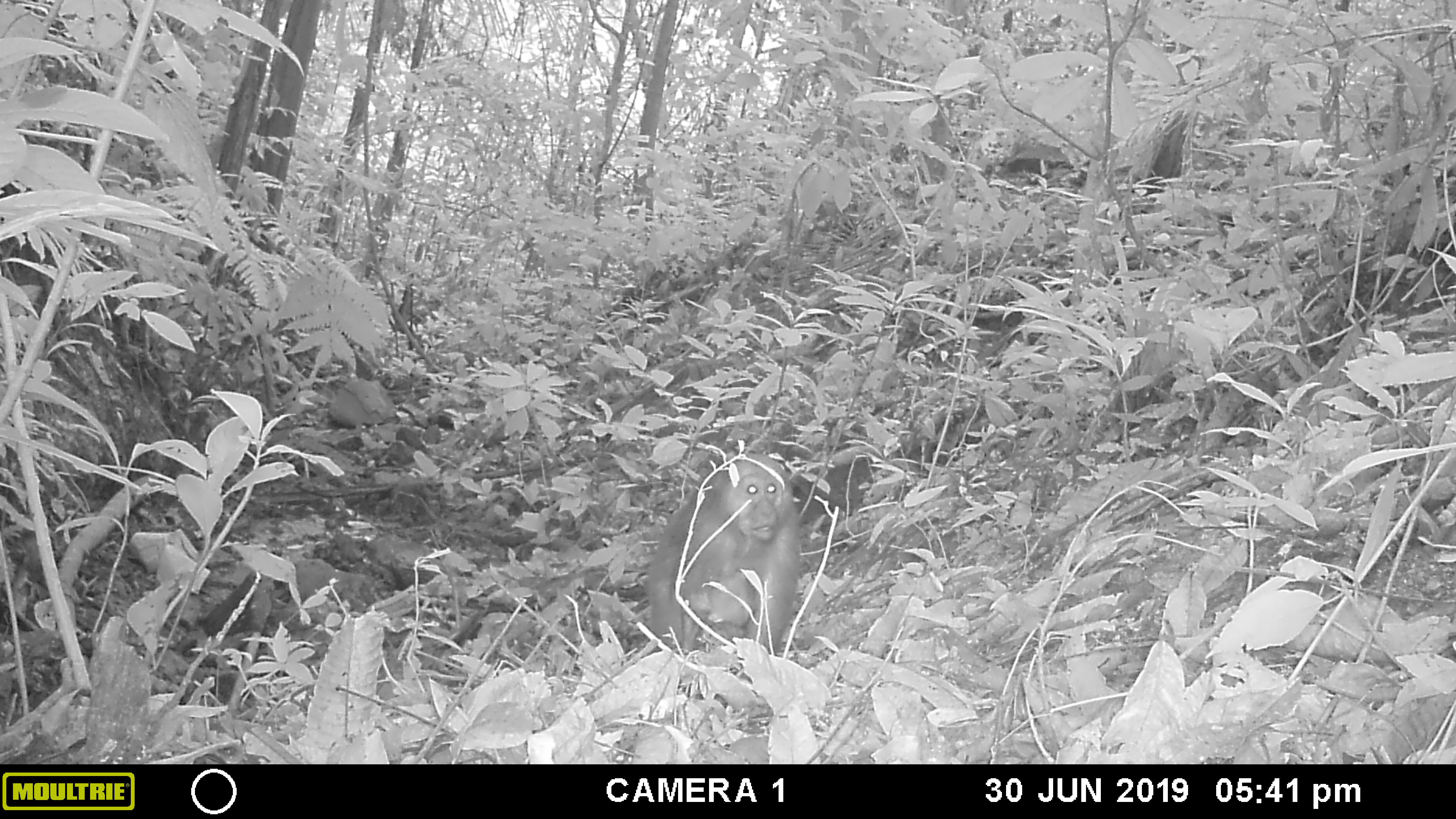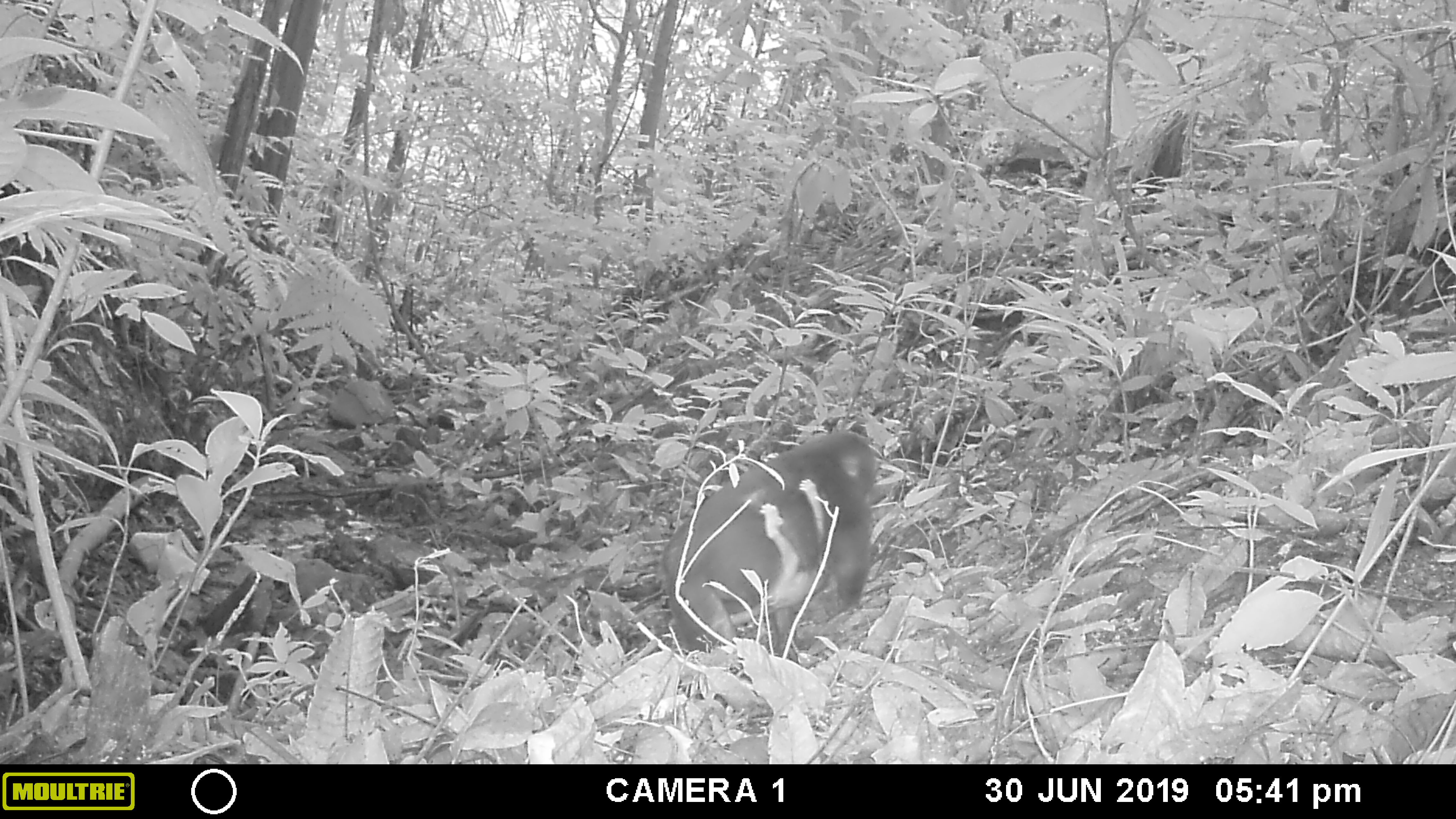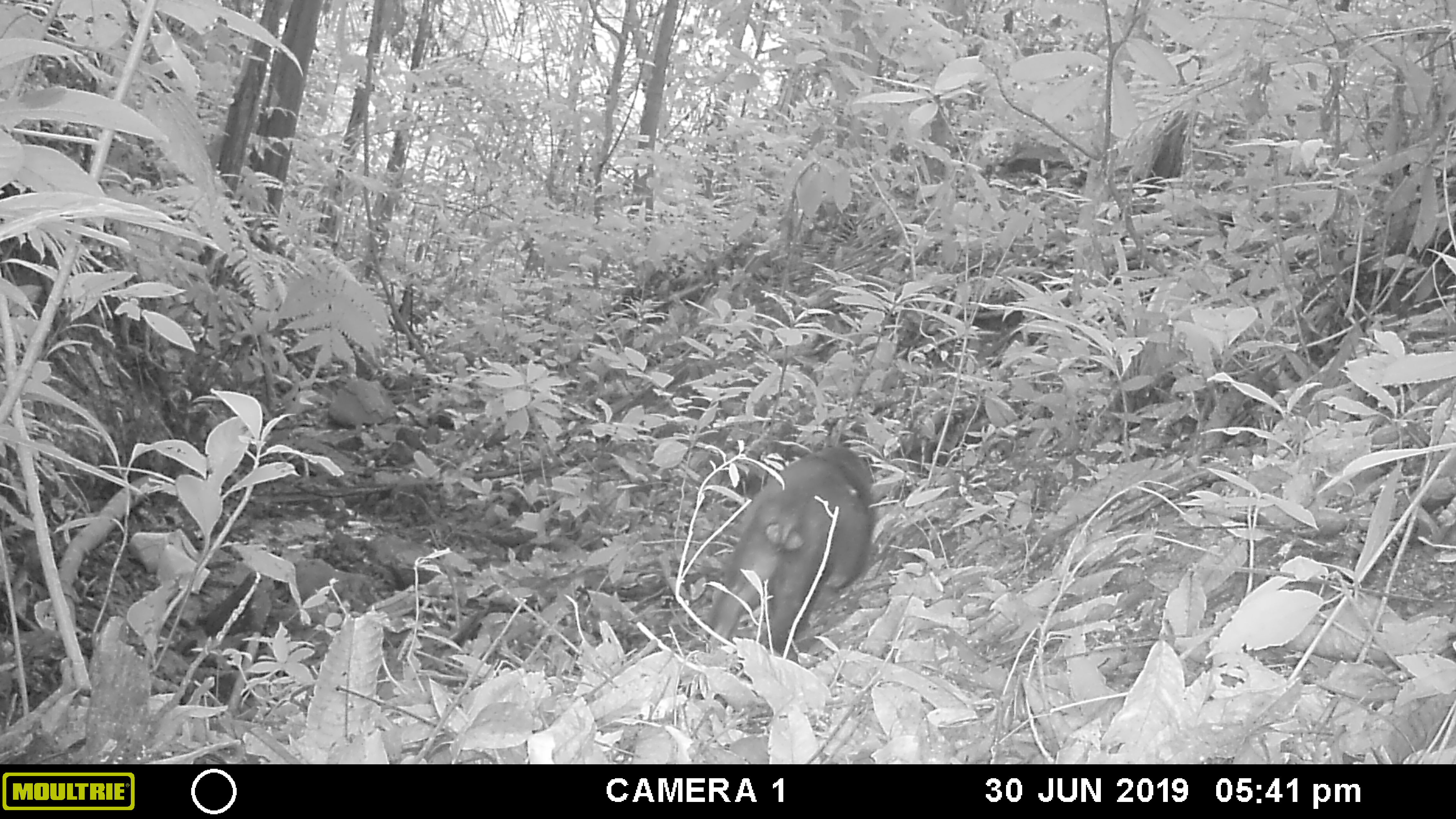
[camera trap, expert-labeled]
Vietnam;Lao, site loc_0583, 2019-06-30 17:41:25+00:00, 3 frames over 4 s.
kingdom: Animalia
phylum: Chordata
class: Mammalia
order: Primates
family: Cercopithecidae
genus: Macaca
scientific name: Macaca arctoides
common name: stump-tailed macaque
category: stump tailed macaque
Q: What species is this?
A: Stump tailed macaque (stump-tailed macaque) (Macaca arctoides).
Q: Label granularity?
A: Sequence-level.